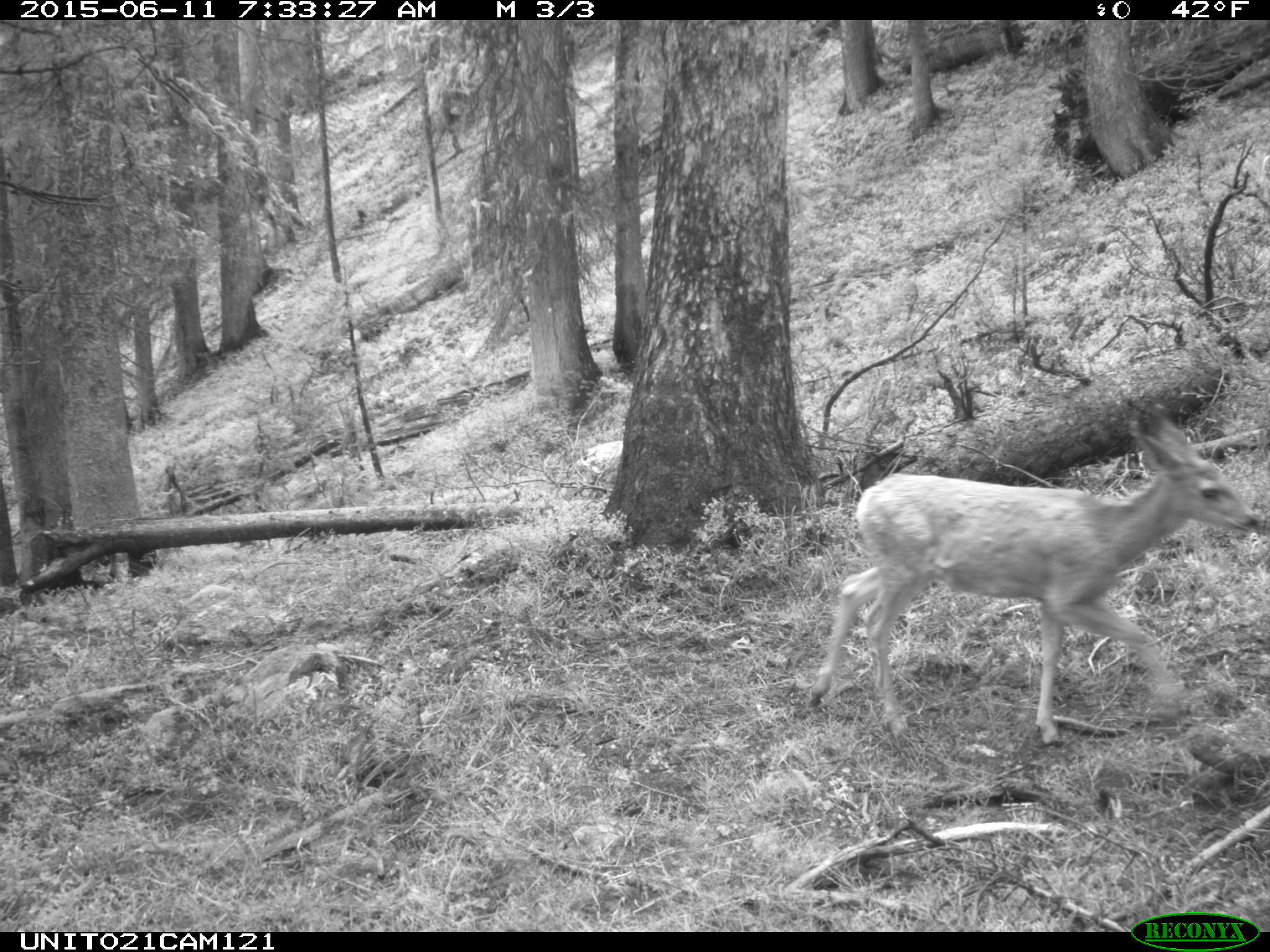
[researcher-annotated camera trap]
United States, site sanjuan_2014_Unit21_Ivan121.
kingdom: Animalia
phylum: Chordata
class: Mammalia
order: Artiodactyla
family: Cervidae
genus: Odocoileus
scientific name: Odocoileus hemionus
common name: mule deer